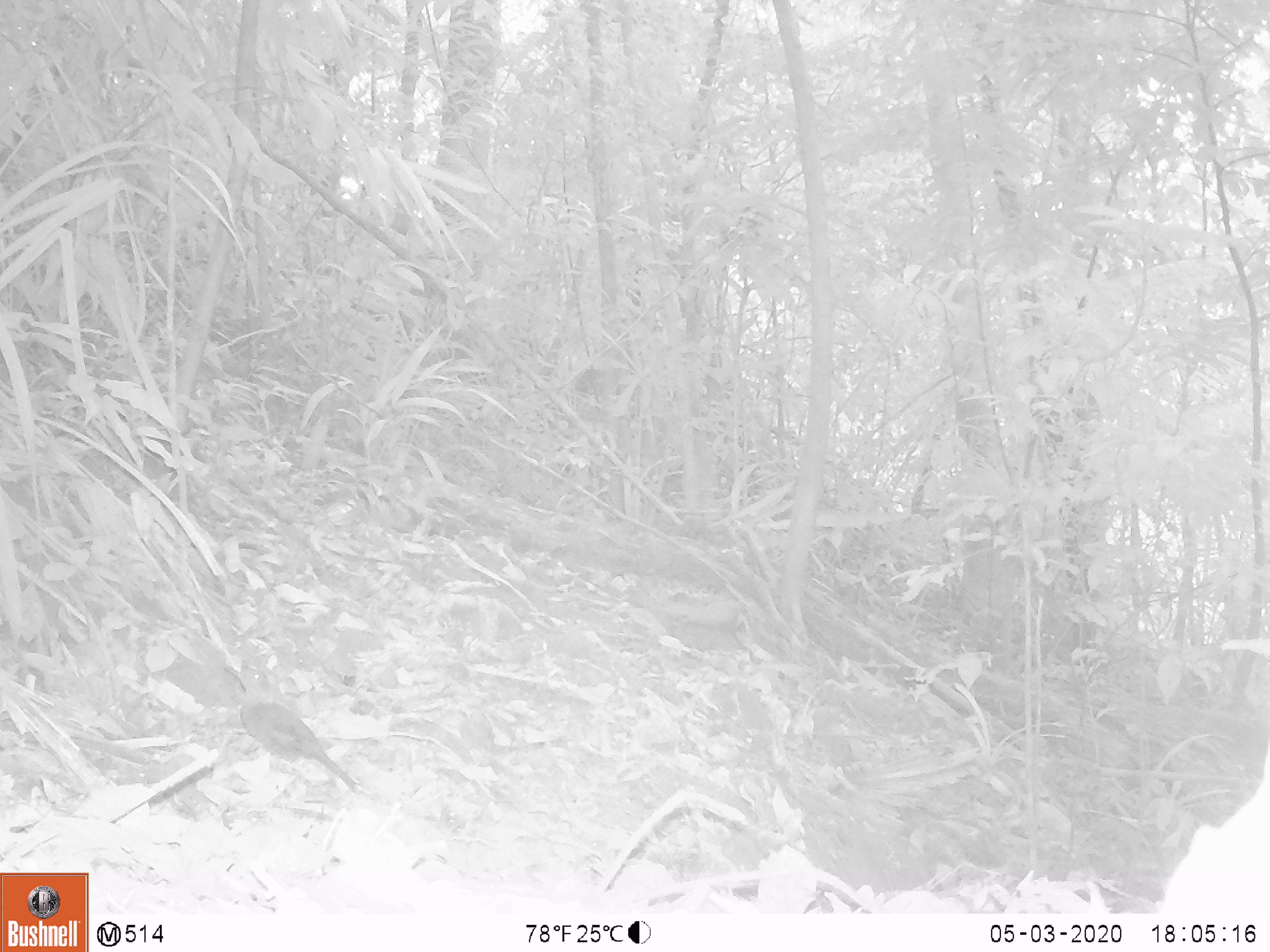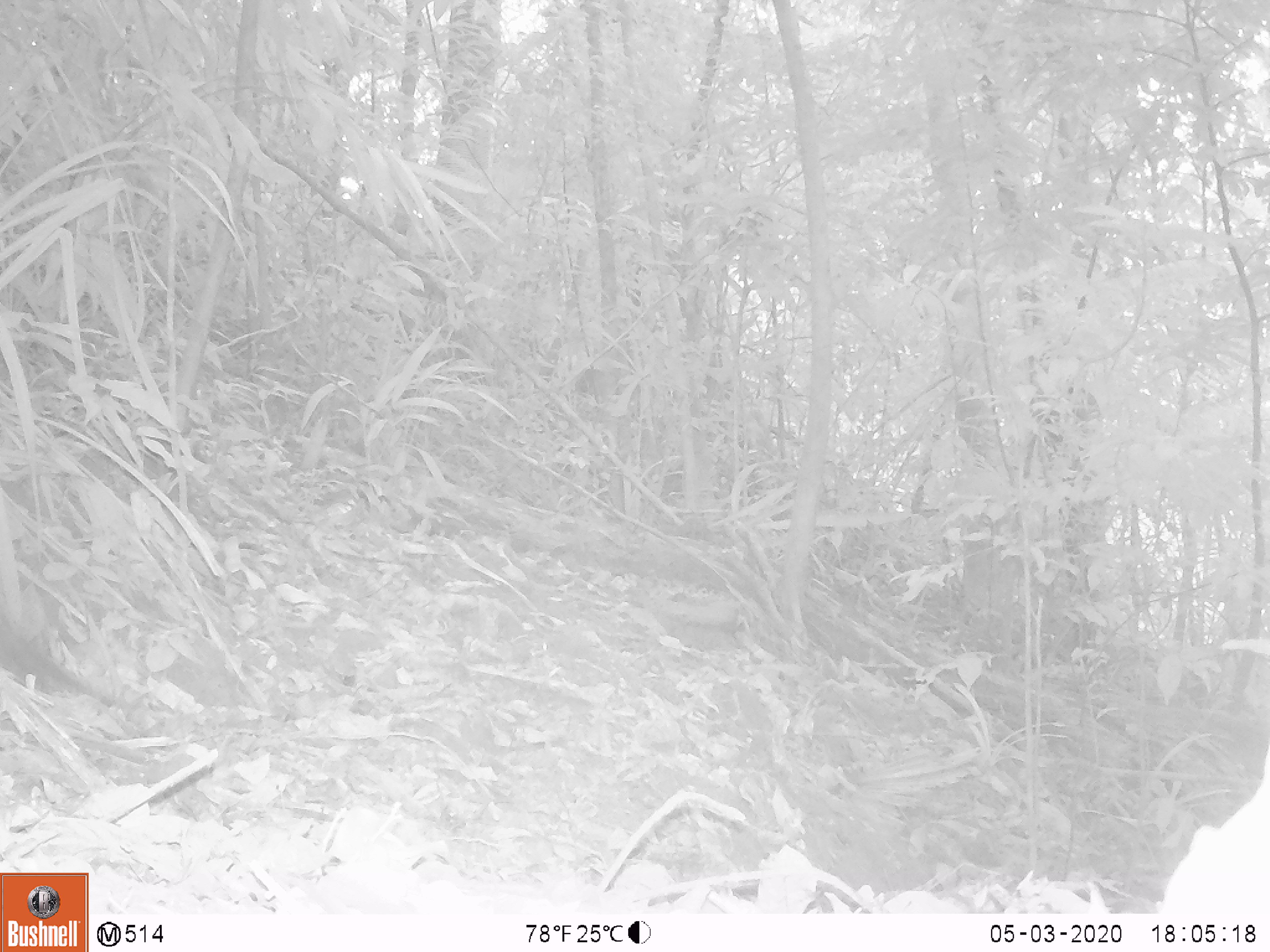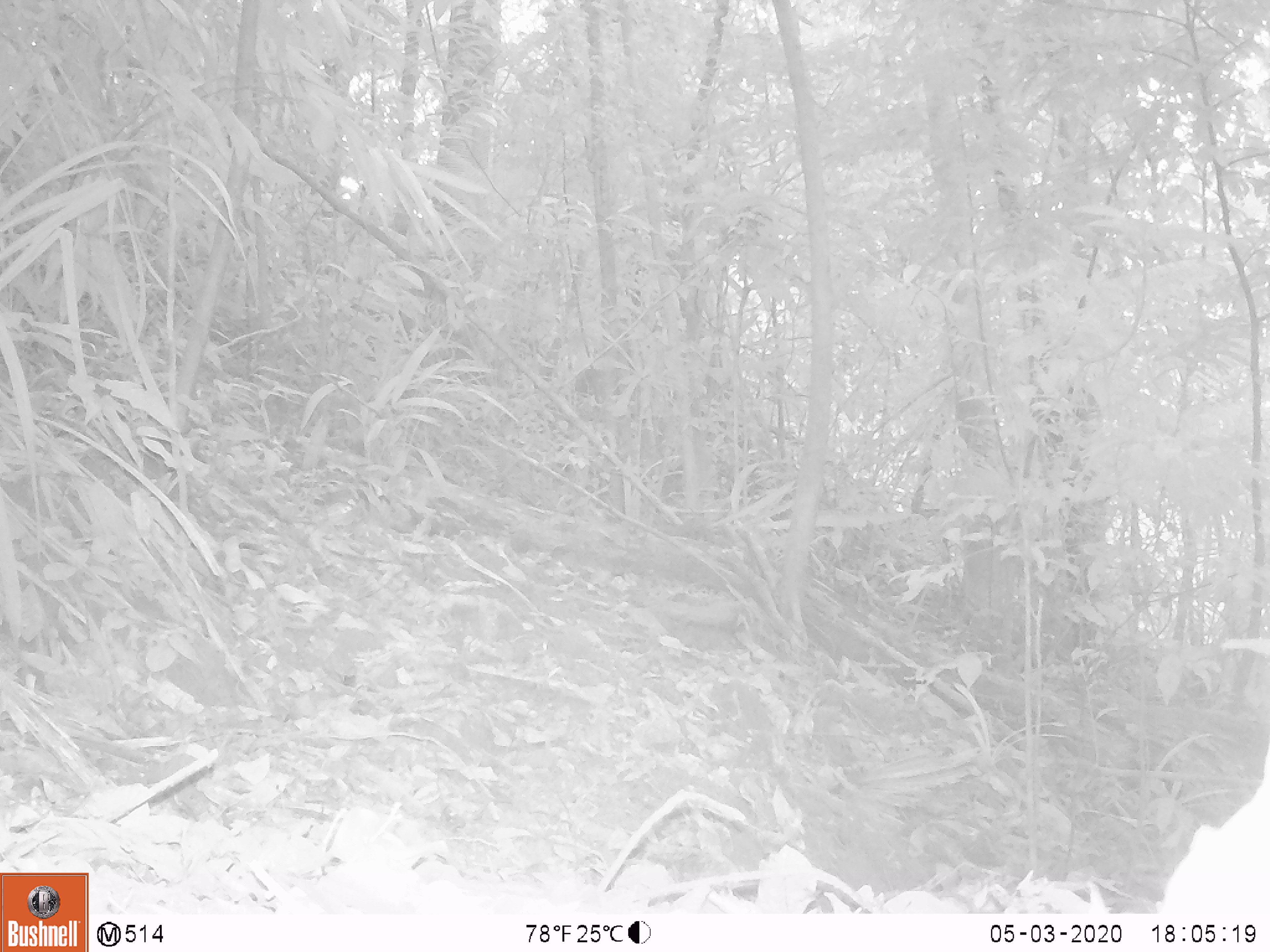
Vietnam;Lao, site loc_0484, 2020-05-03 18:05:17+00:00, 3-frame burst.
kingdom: Animalia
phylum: Chordata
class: Aves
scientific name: Aves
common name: bird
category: unidentified bird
Unidentified bird (bird) (Aves). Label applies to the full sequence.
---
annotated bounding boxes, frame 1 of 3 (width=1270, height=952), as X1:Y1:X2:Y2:
unidentified bird: 225:664:362:795